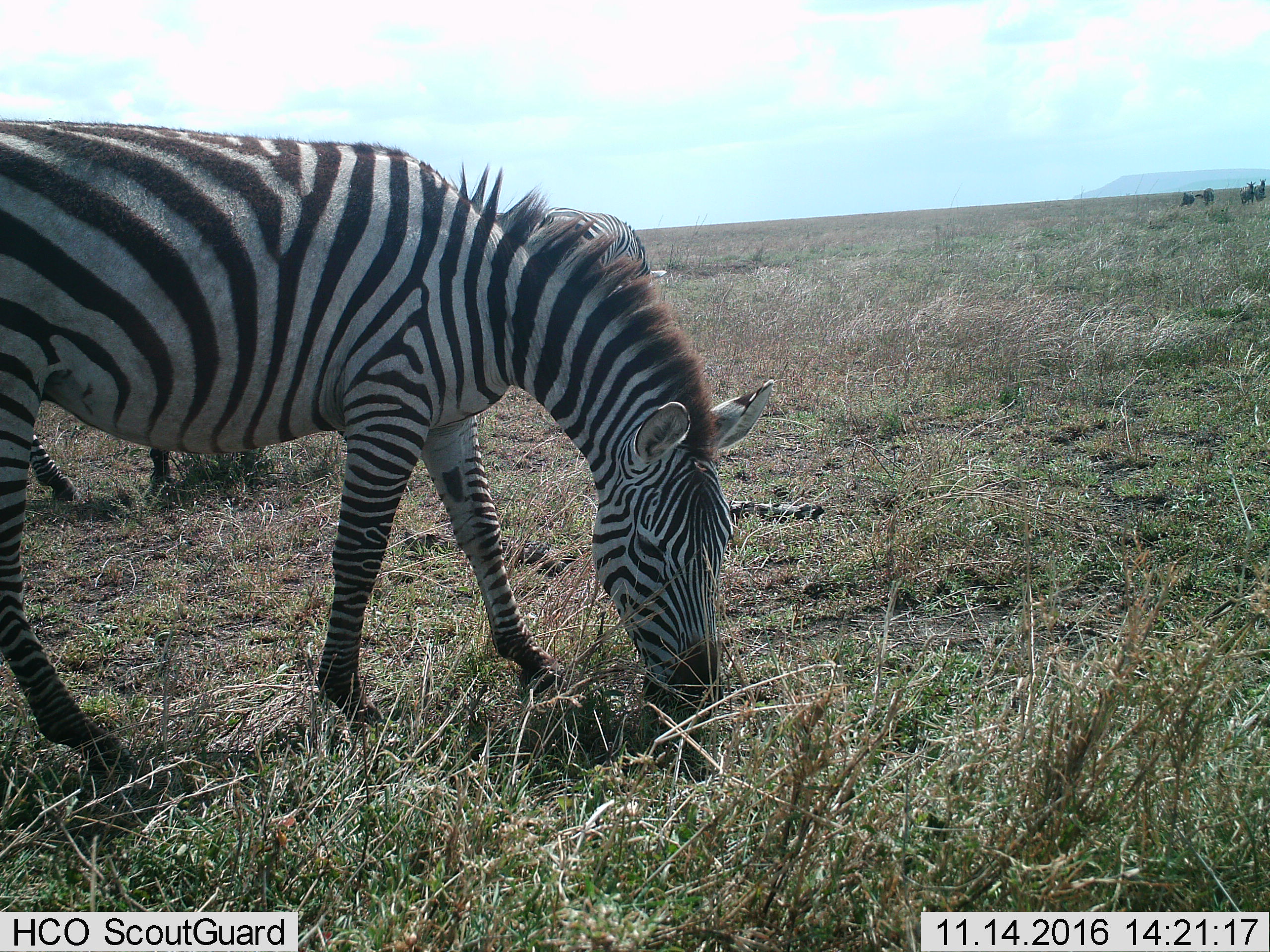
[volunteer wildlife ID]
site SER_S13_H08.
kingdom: Animalia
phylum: Chordata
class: Mammalia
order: Perissodactyla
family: Equidae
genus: Equus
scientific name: Equus quagga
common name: plains zebra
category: zebraplains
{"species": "zebraplains (plains zebra) (Equus quagga)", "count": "2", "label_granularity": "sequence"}